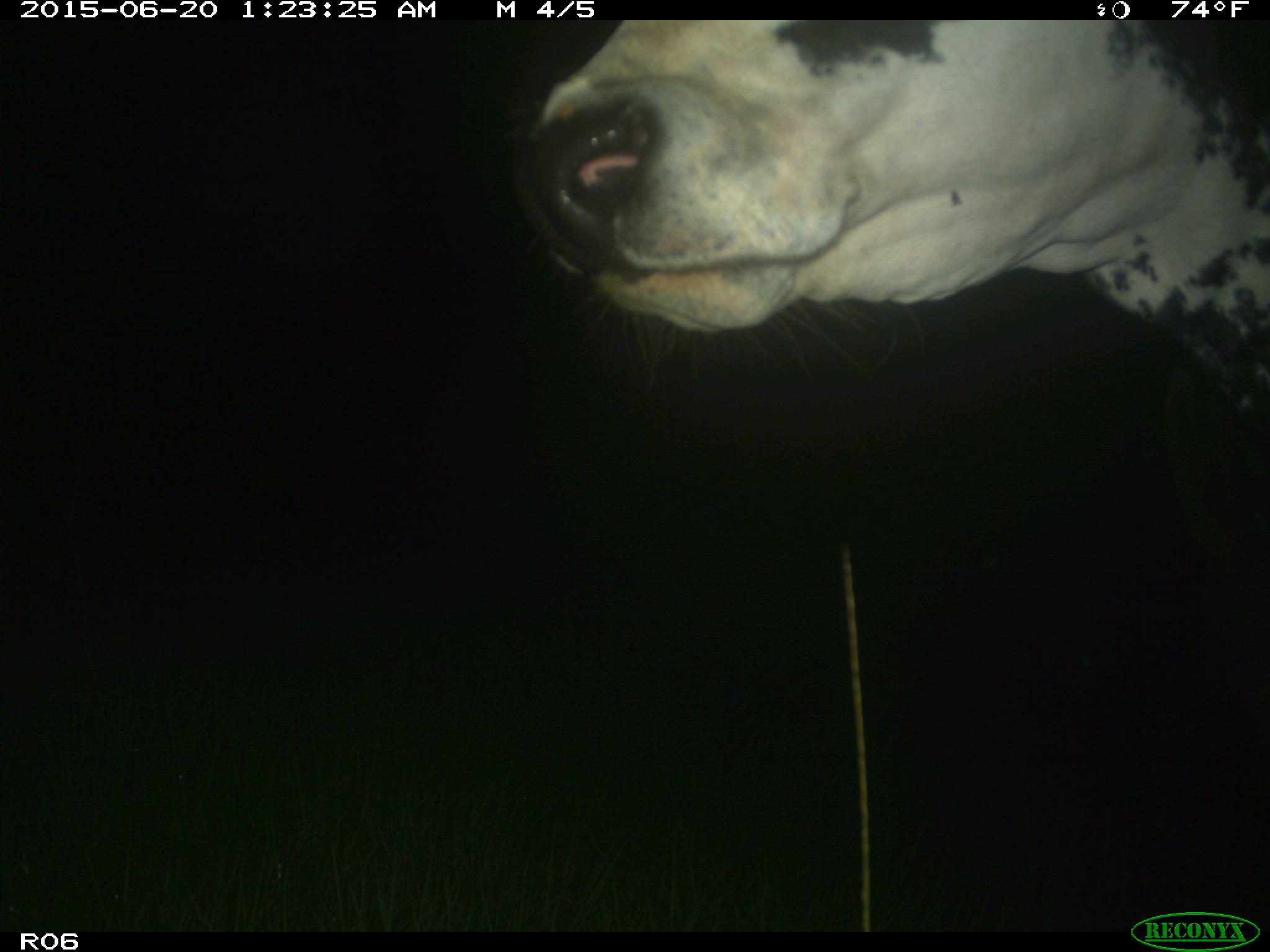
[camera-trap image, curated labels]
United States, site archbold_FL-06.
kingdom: Animalia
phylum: Chordata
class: Mammalia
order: Artiodactyla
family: Bovidae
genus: Bos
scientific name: Bos taurus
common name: domestic cow